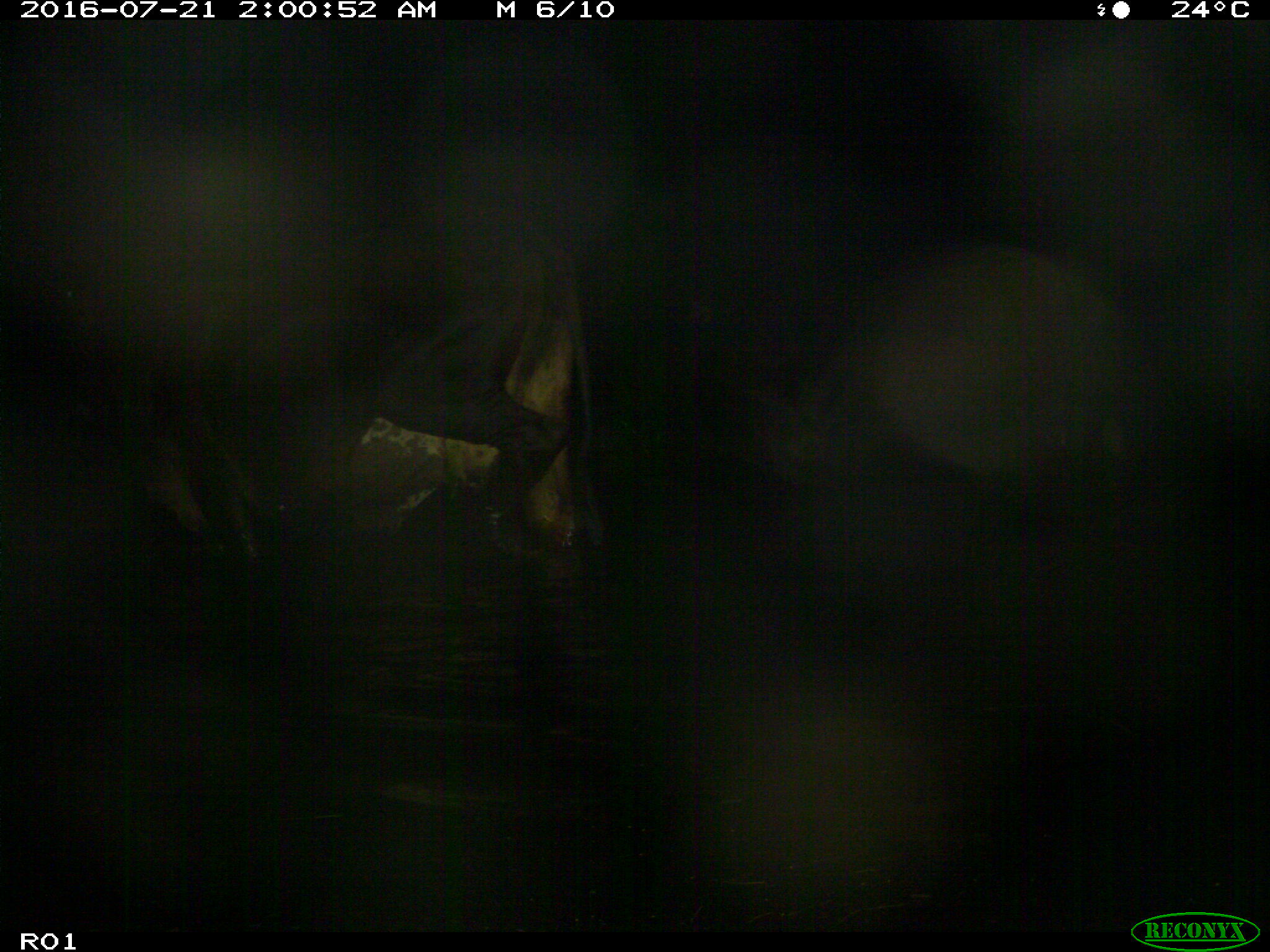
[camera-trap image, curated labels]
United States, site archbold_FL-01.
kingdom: Animalia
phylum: Chordata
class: Mammalia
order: Artiodactyla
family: Bovidae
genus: Bos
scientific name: Bos taurus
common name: domestic cow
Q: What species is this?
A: Bos taurus (domestic cow).